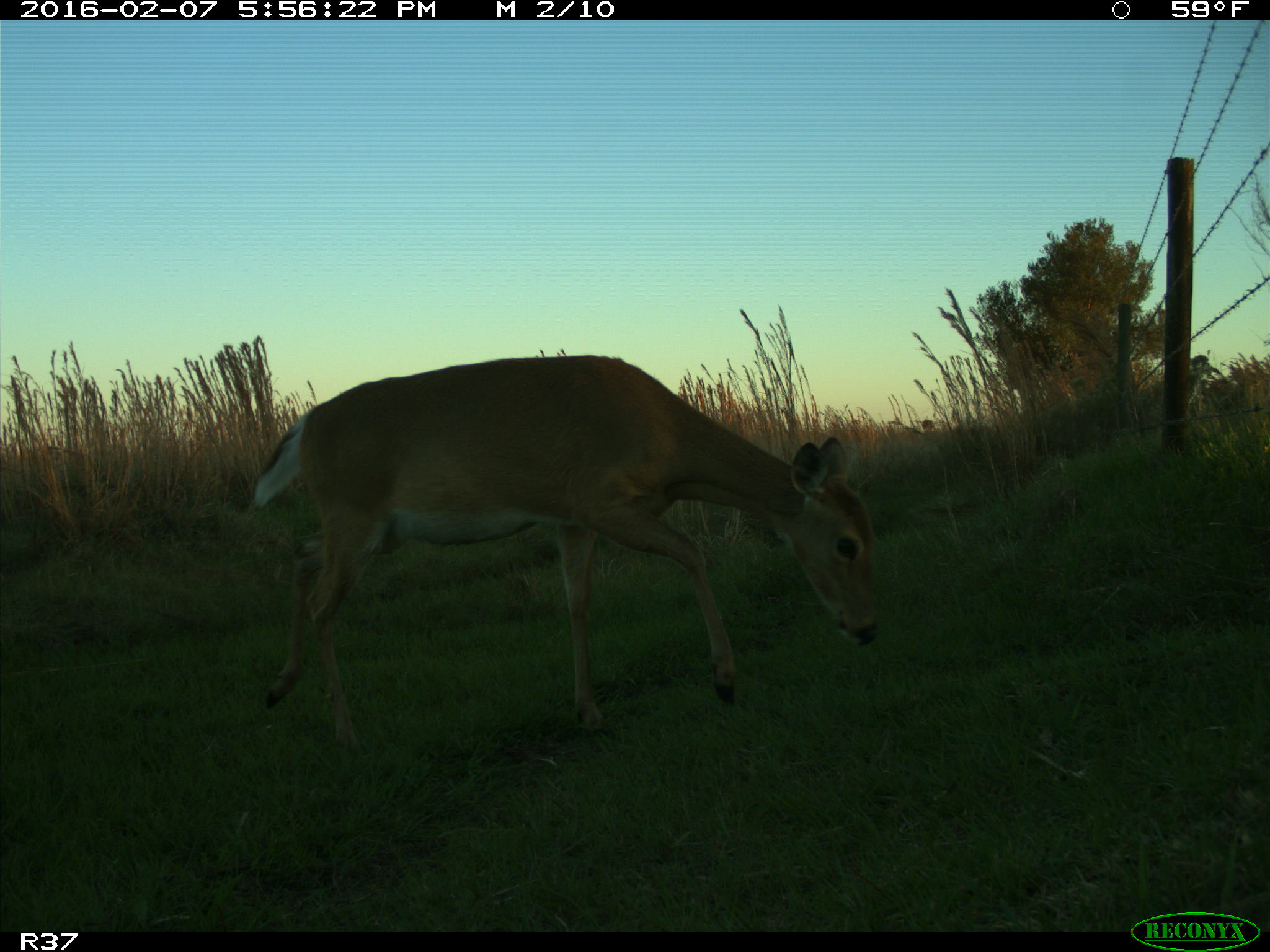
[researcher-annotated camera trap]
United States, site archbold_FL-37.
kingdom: Animalia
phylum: Chordata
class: Mammalia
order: Artiodactyla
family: Cervidae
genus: Odocoileus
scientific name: Odocoileus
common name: deer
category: unidentified deer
Unidentified deer (deer) (Odocoileus).